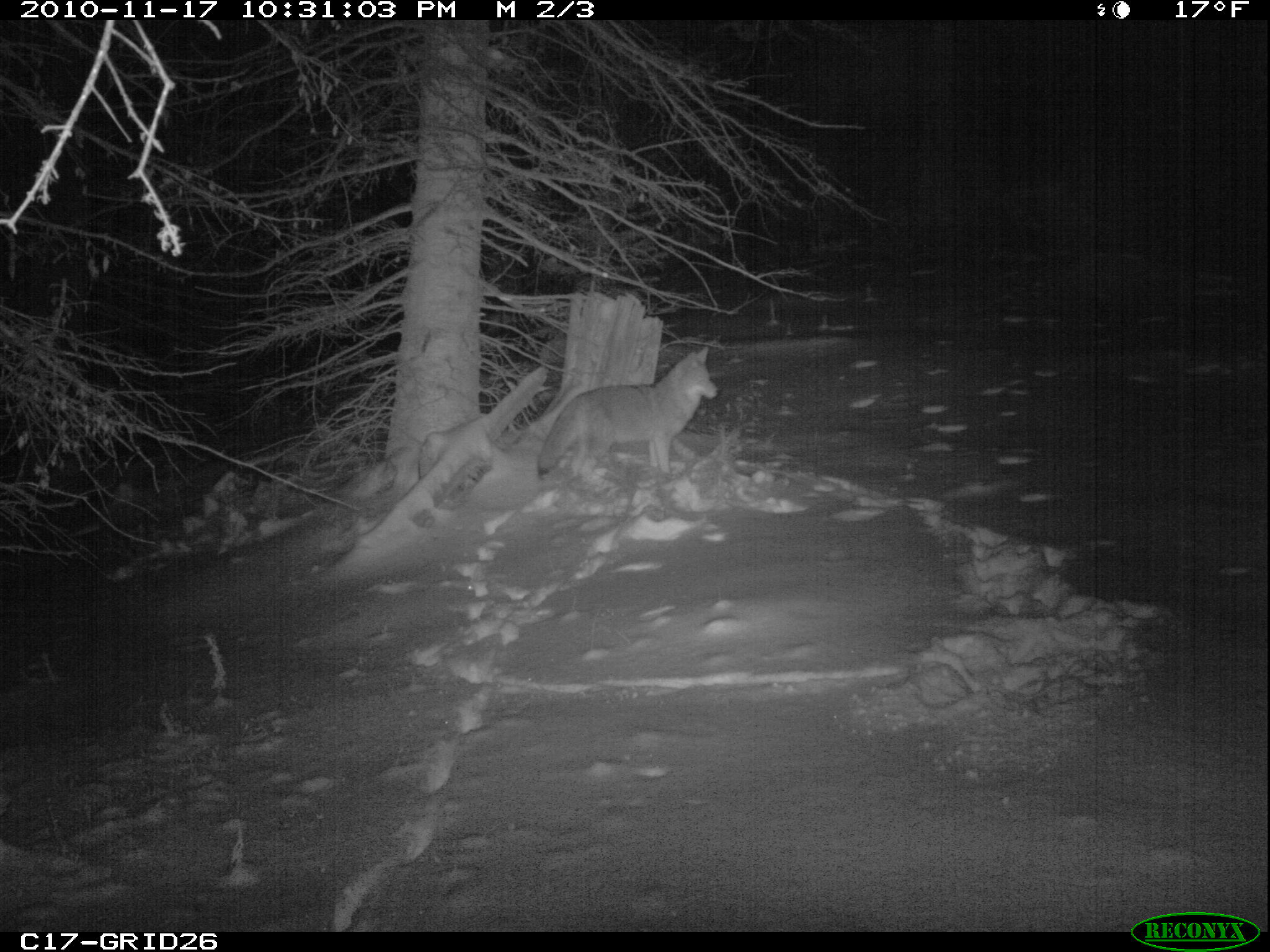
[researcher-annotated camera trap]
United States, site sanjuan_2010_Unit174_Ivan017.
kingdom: Animalia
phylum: Chordata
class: Mammalia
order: Carnivora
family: Canidae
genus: Canis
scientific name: Canis latrans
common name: coyote